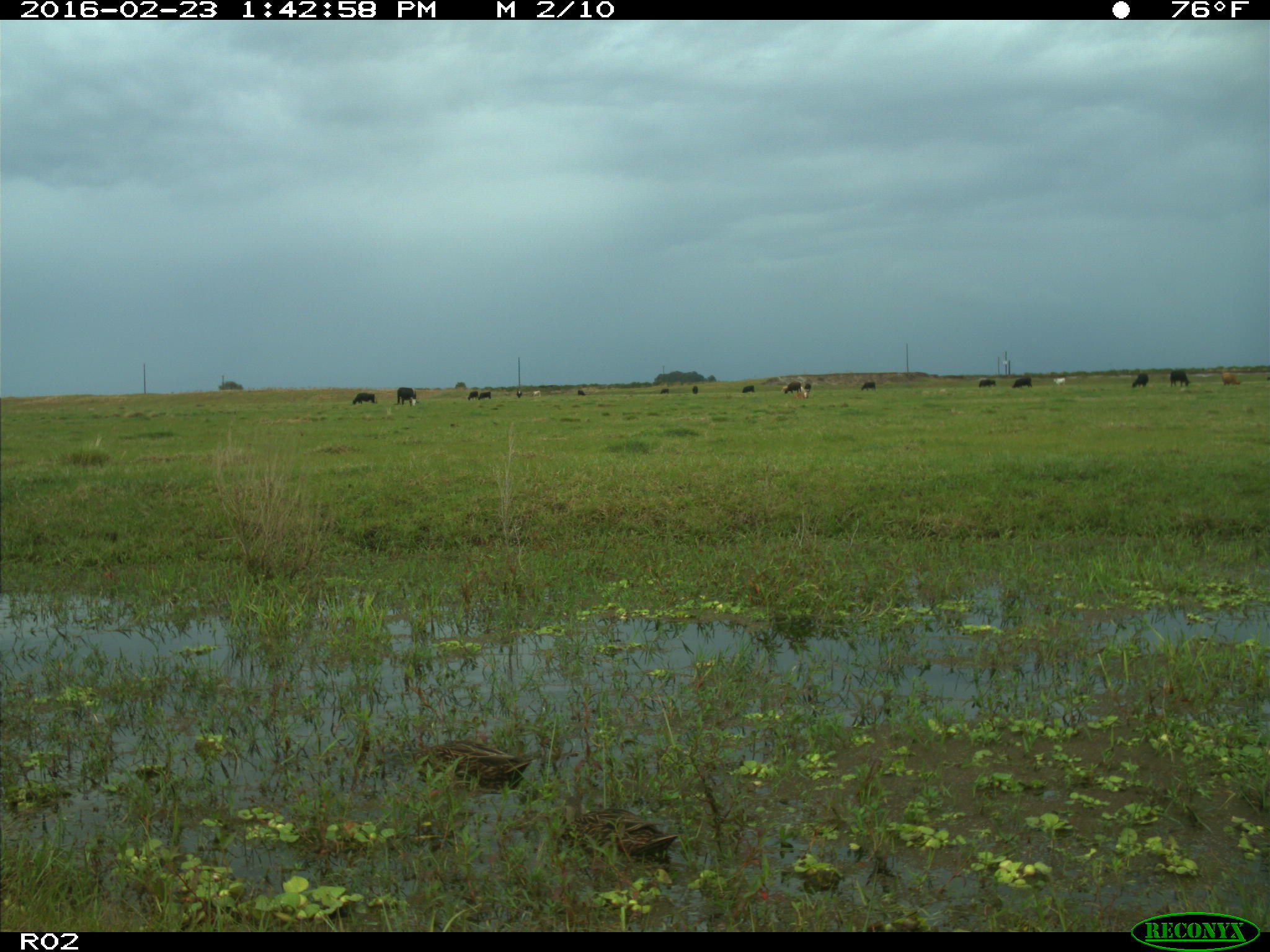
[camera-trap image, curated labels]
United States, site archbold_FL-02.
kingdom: Animalia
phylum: Chordata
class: Mammalia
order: Artiodactyla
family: Bovidae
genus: Bos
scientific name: Bos taurus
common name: domestic cow